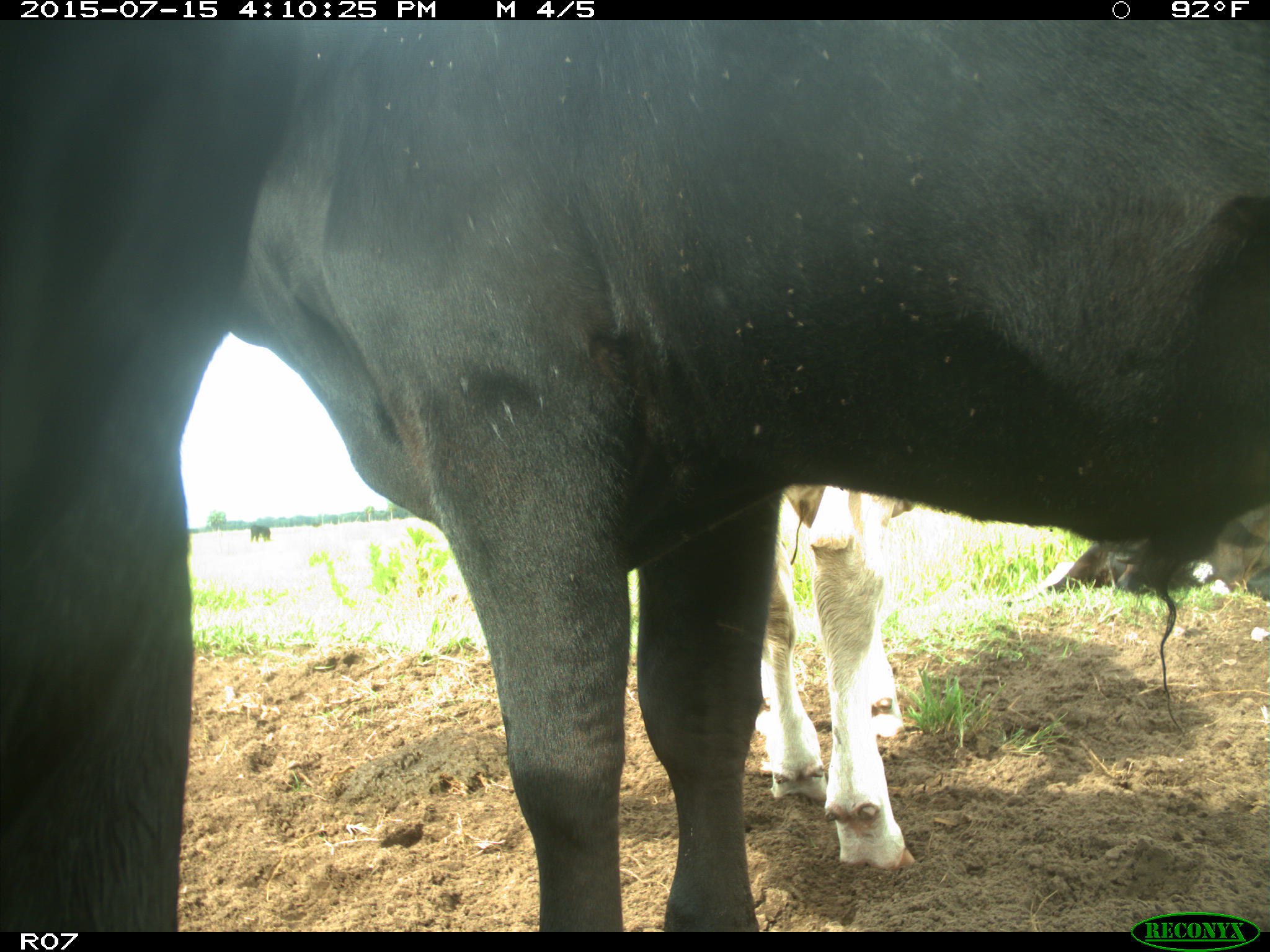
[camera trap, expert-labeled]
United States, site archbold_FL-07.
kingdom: Animalia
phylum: Chordata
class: Mammalia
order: Artiodactyla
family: Bovidae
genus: Bos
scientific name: Bos taurus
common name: domestic cow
Bos taurus (domestic cow).